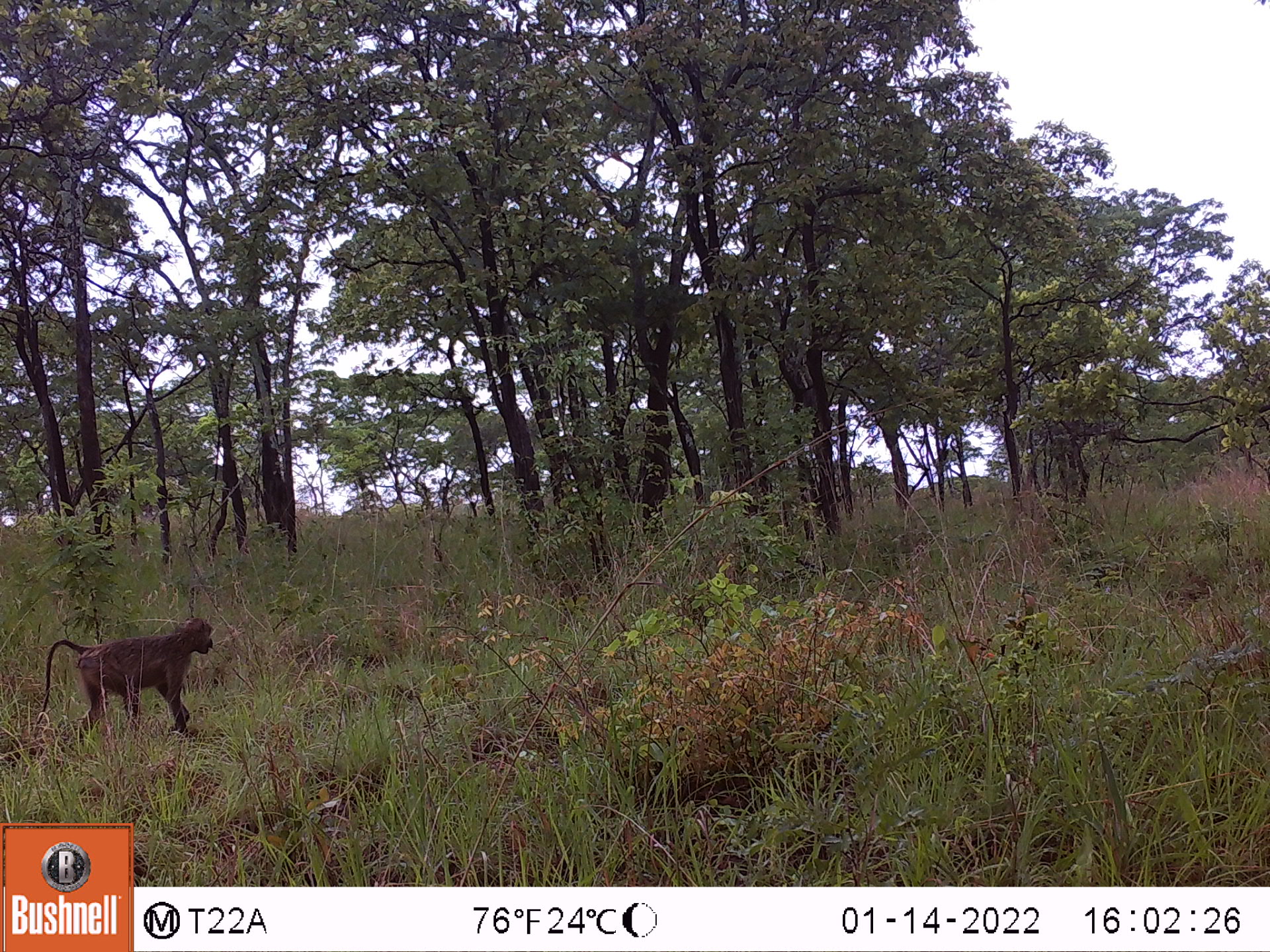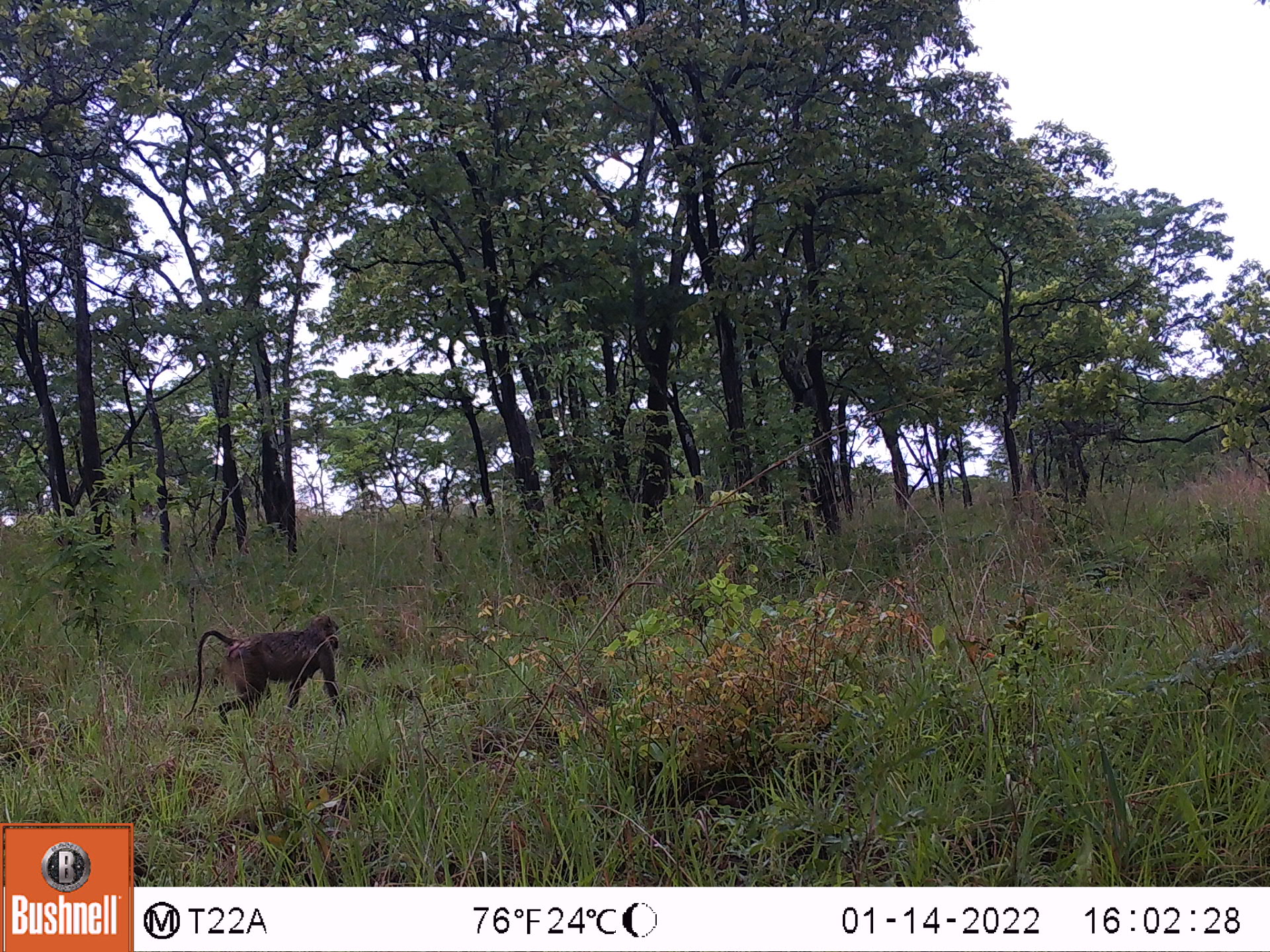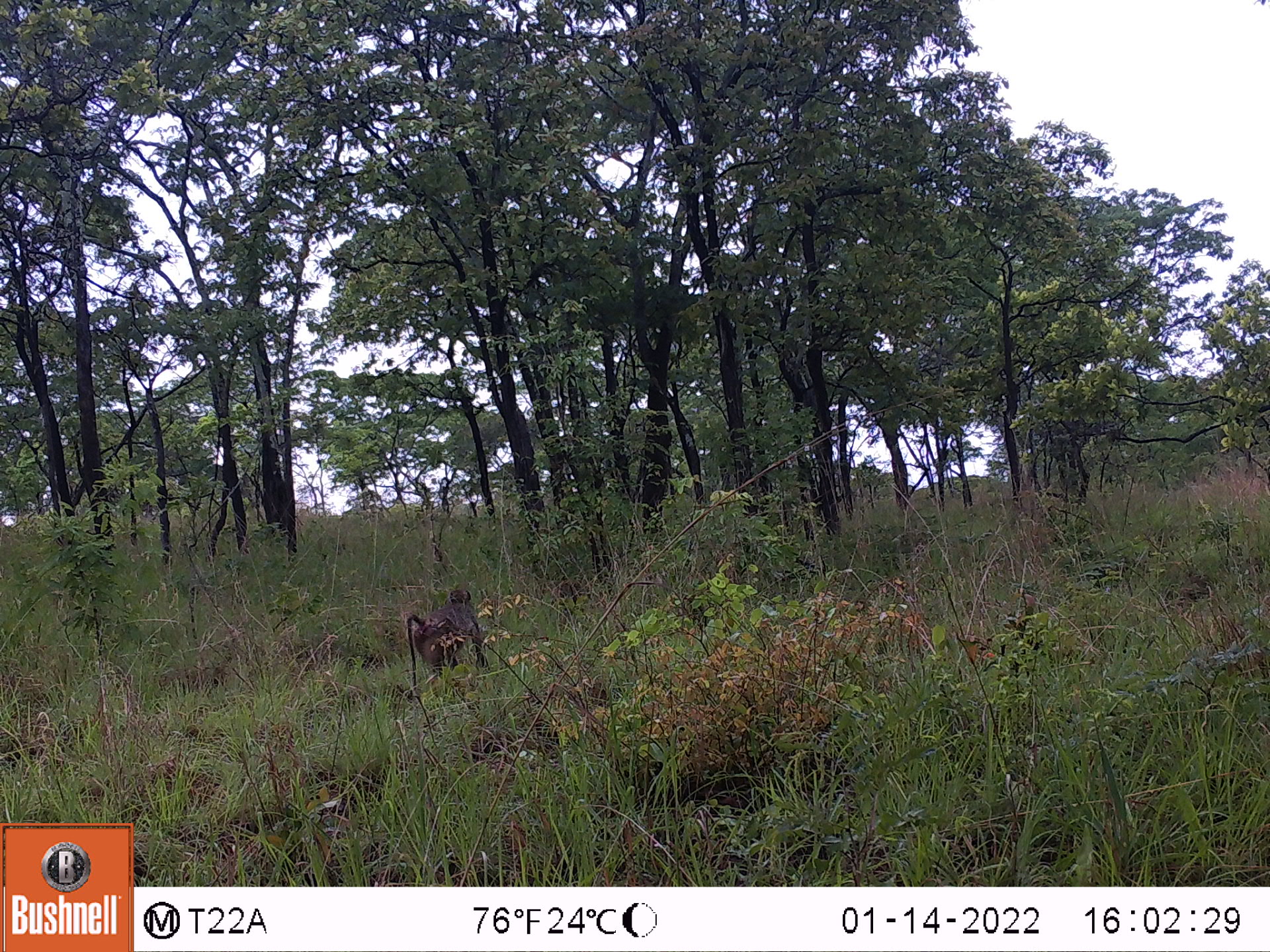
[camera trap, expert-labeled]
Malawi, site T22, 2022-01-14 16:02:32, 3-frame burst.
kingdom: Animalia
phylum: Chordata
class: Mammalia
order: Primates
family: Cercopithecidae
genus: Papio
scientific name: Papio cynocephalus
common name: yellow baboon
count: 1